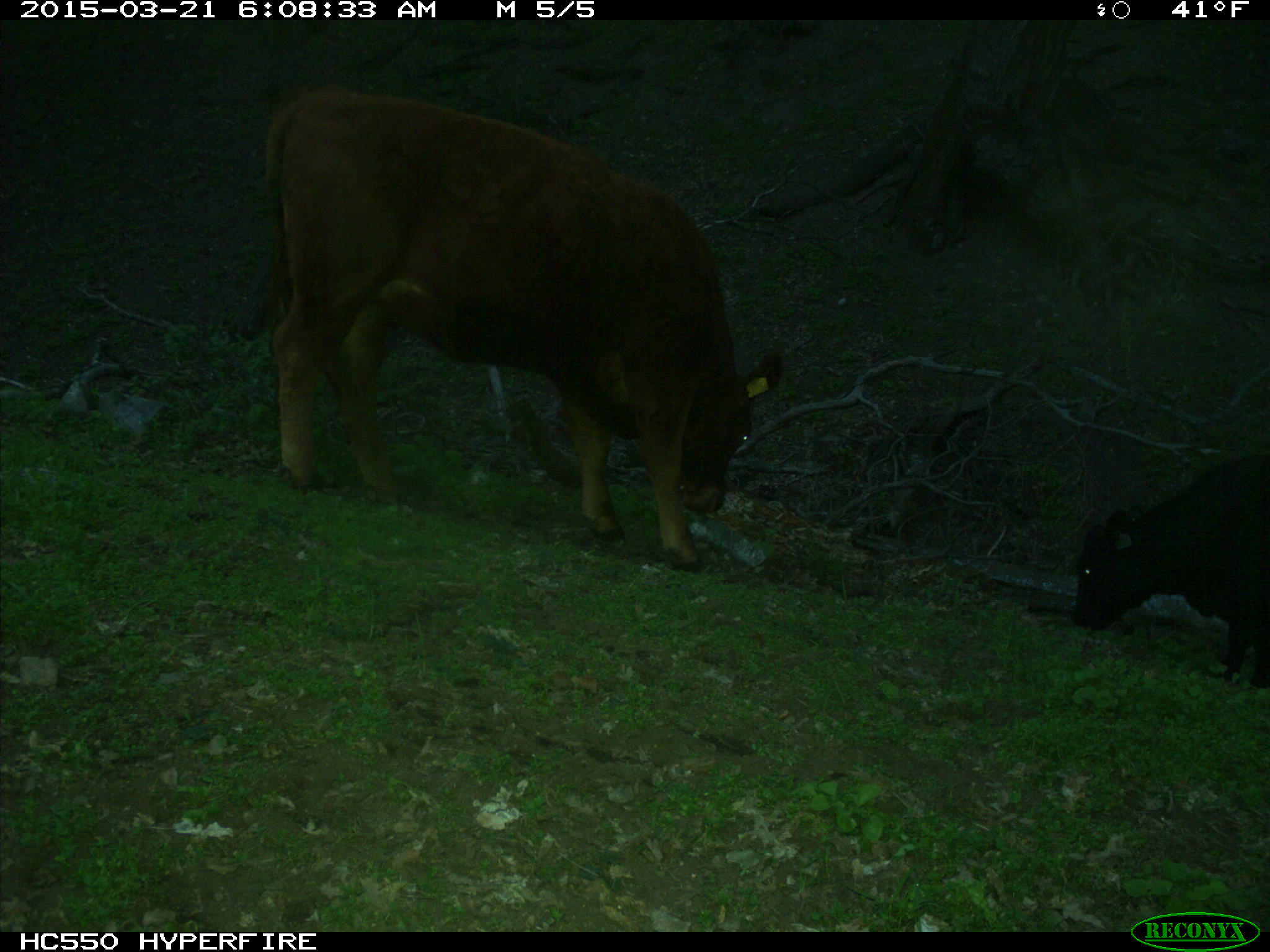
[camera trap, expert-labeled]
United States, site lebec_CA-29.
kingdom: Animalia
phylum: Chordata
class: Mammalia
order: Artiodactyla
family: Bovidae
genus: Bos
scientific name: Bos taurus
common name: domestic cow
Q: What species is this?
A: Bos taurus (domestic cow).